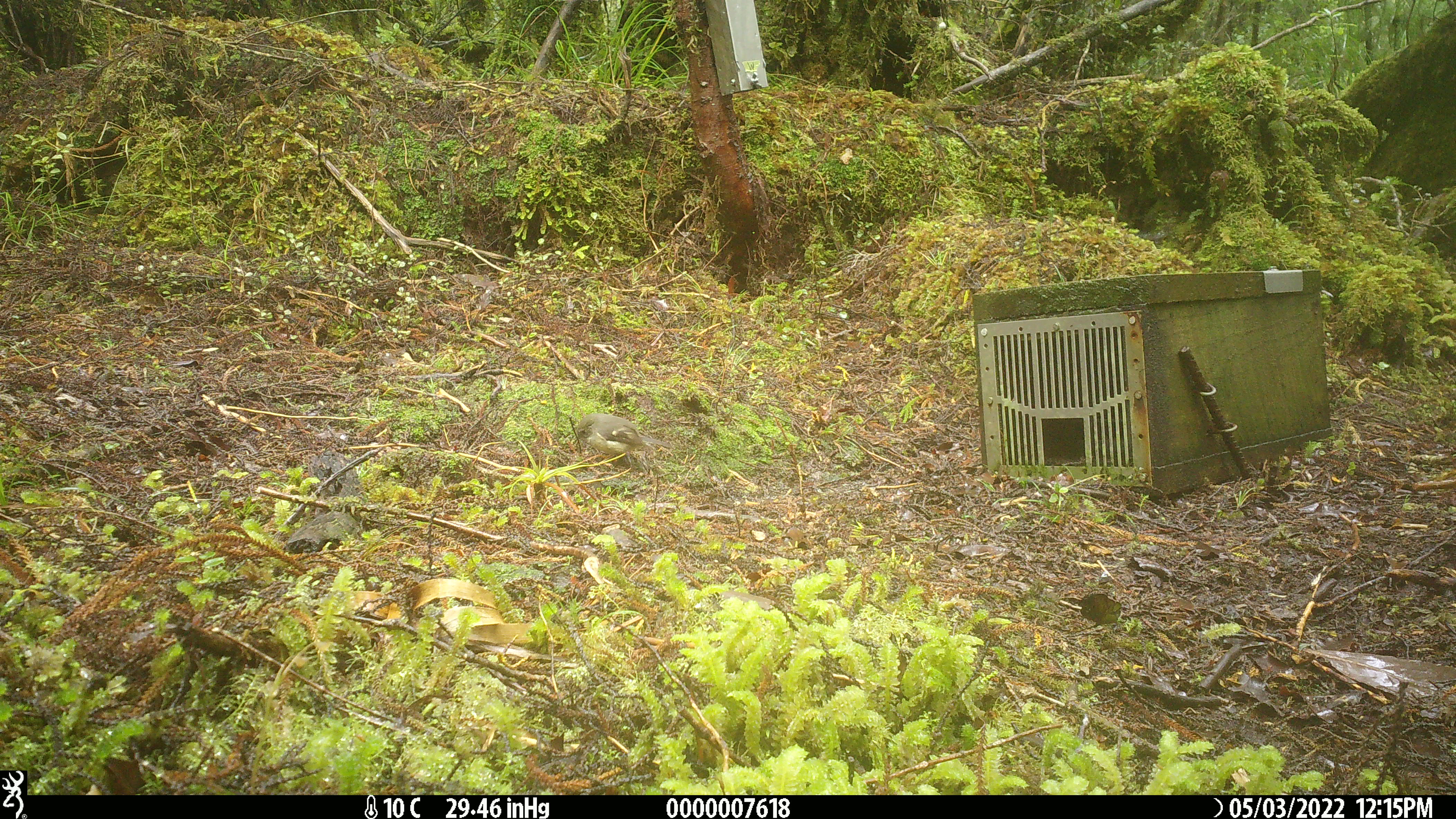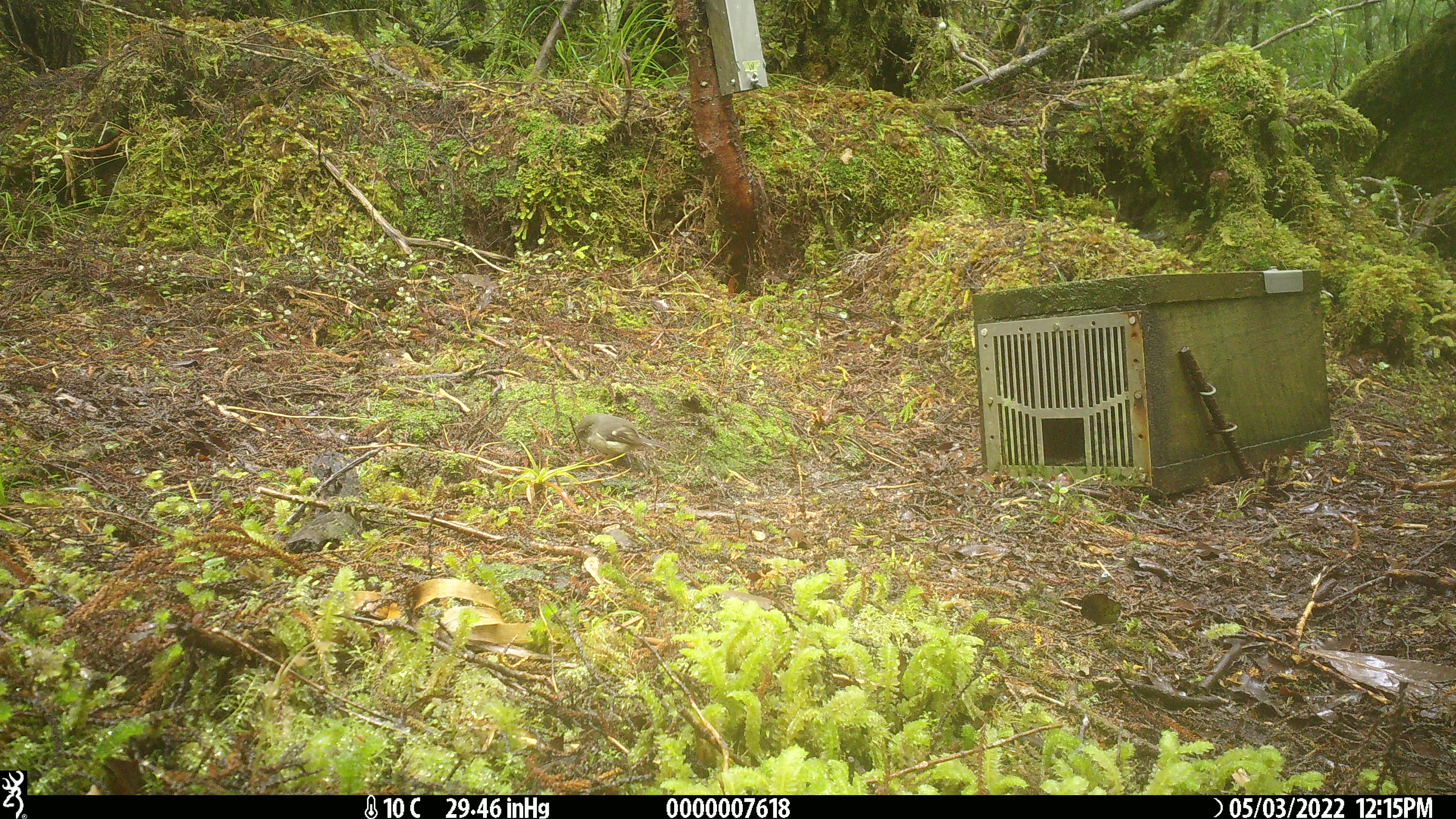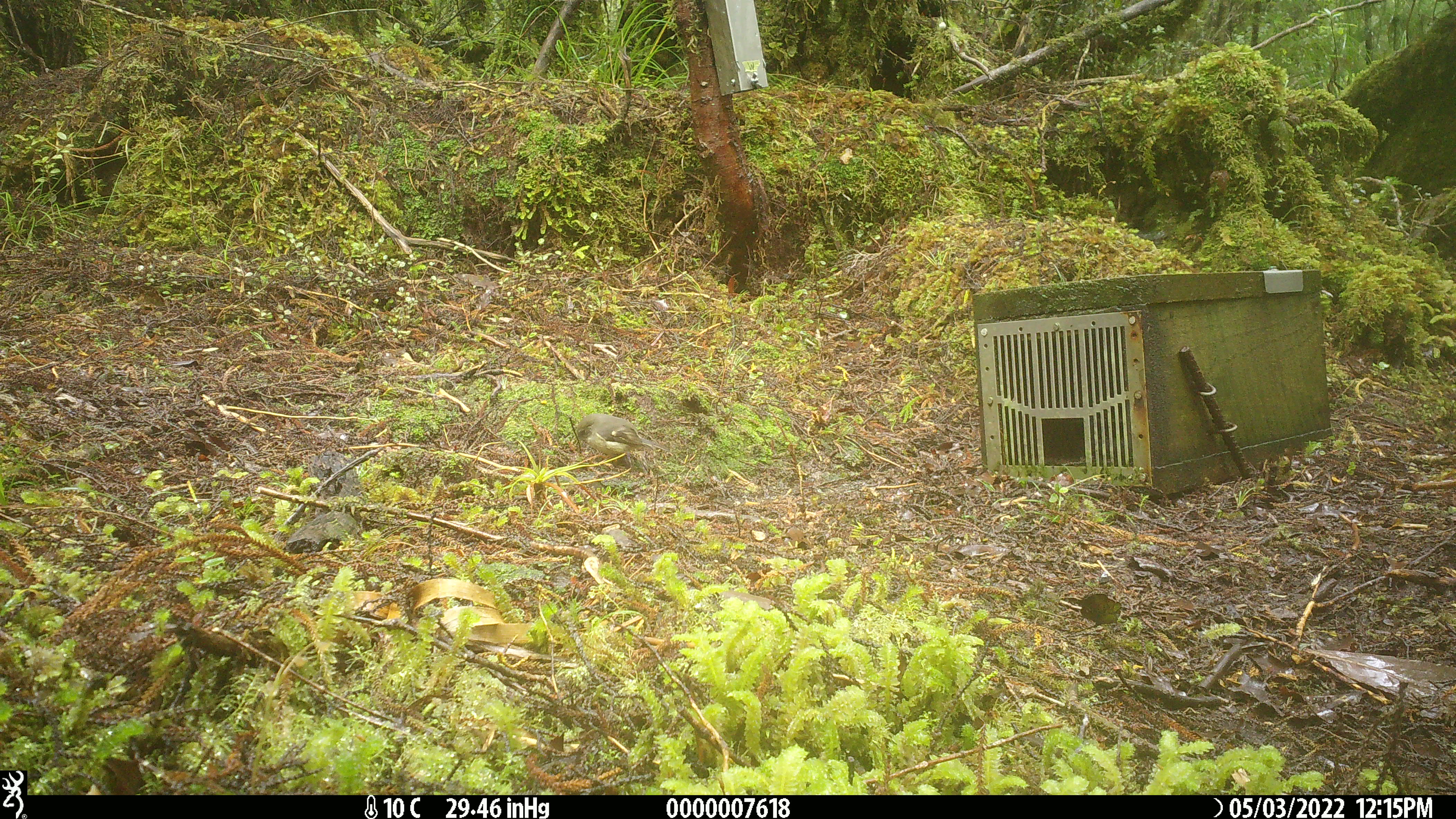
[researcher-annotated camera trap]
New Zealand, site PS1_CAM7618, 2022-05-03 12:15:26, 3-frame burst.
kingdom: Animalia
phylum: Chordata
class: Aves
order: Passeriformes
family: Petroicidae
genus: Petroica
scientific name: Petroica macrocephala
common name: tomtit